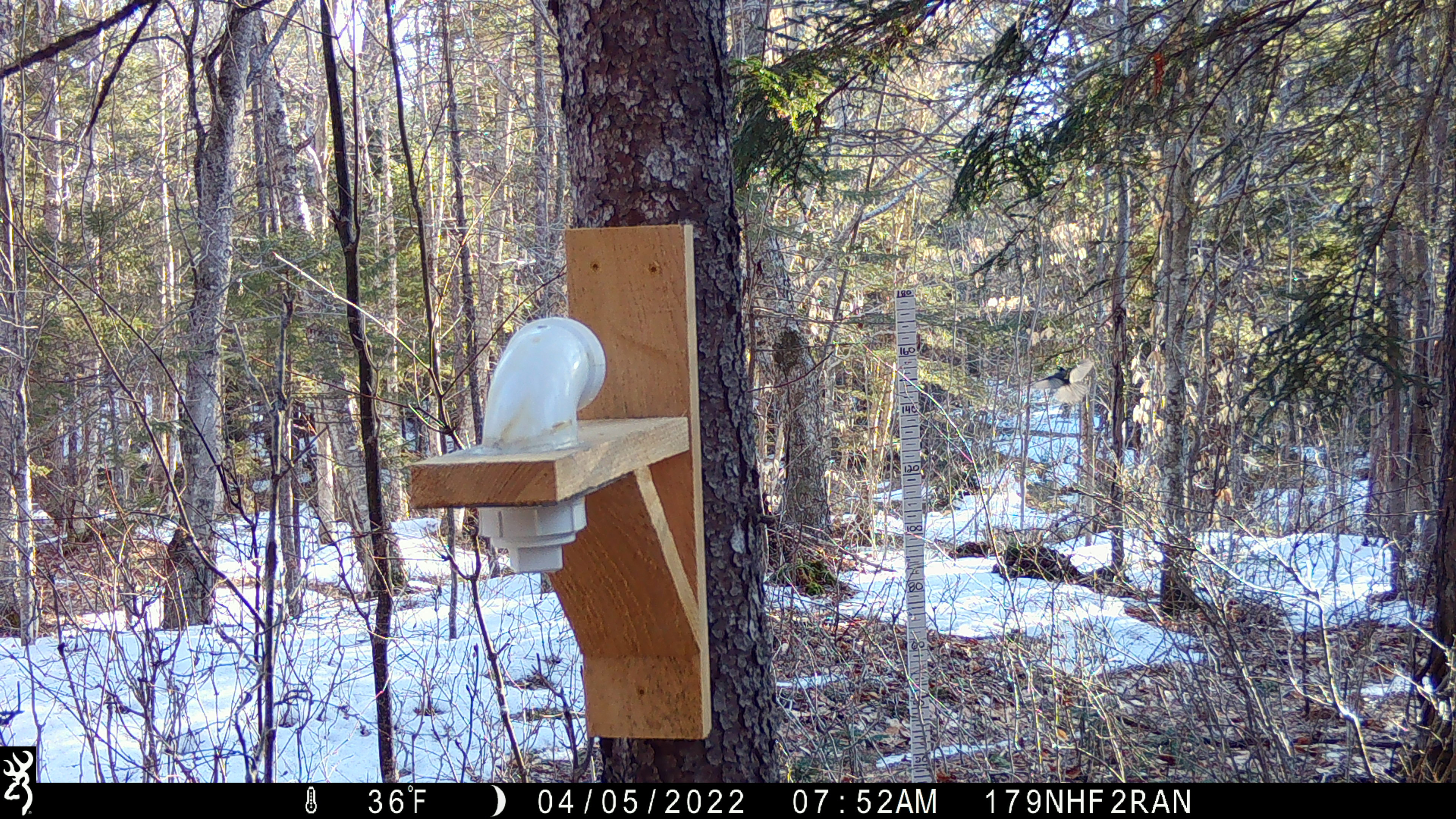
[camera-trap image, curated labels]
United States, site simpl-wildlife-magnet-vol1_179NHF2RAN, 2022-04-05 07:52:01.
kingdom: Animalia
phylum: Chordata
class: Aves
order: Passeriformes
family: Paridae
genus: Poecile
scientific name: Poecile atricapillus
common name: black-capped chickadee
Black-capped chickadee (Poecile atricapillus).